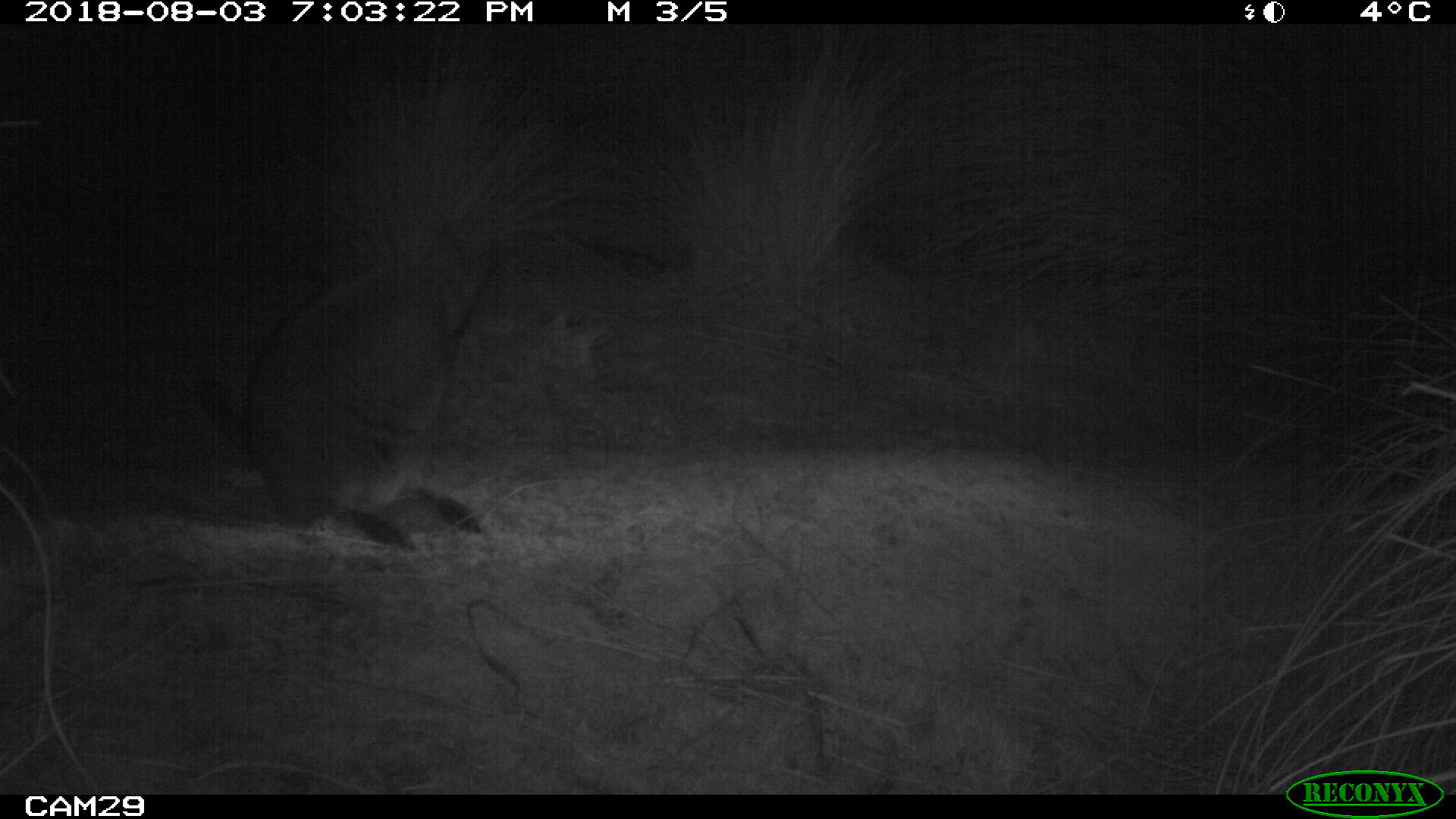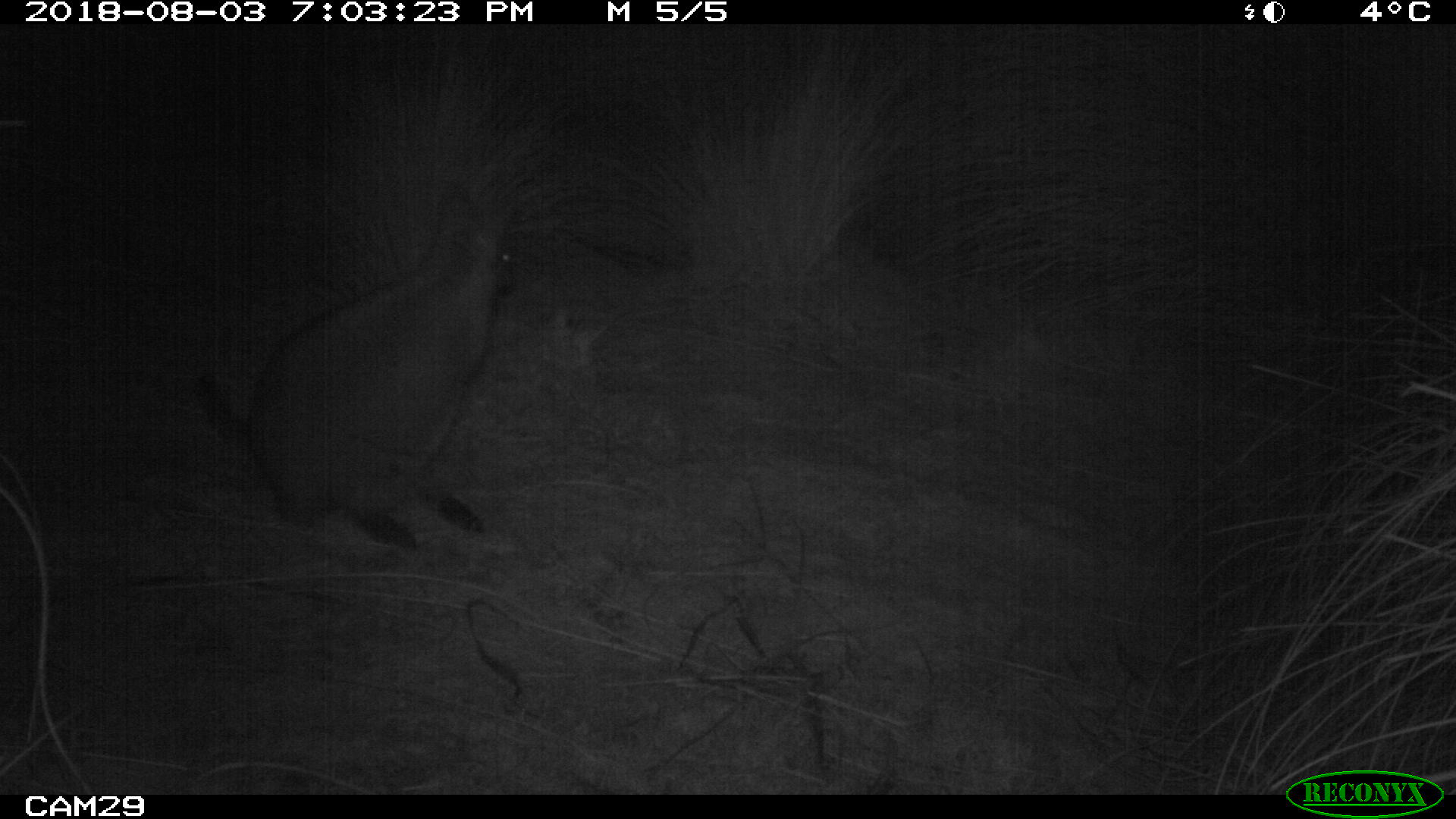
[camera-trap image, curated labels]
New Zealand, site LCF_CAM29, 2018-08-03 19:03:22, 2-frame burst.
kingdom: Animalia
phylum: Chordata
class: Mammalia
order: Diprotodontia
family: Macropodidae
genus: Notamacropus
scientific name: Notamacropus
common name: wallaby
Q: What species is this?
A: Wallaby (Notamacropus).